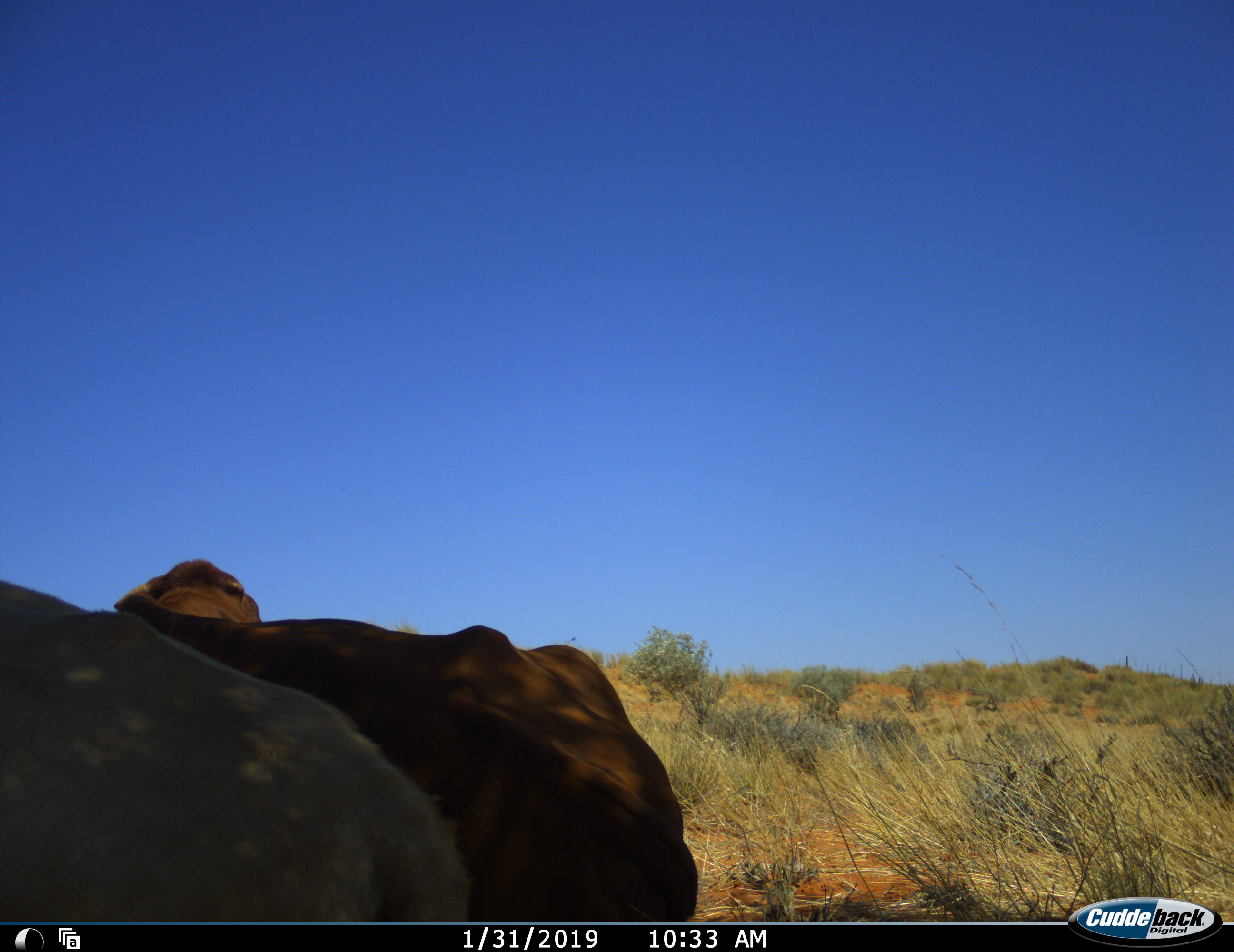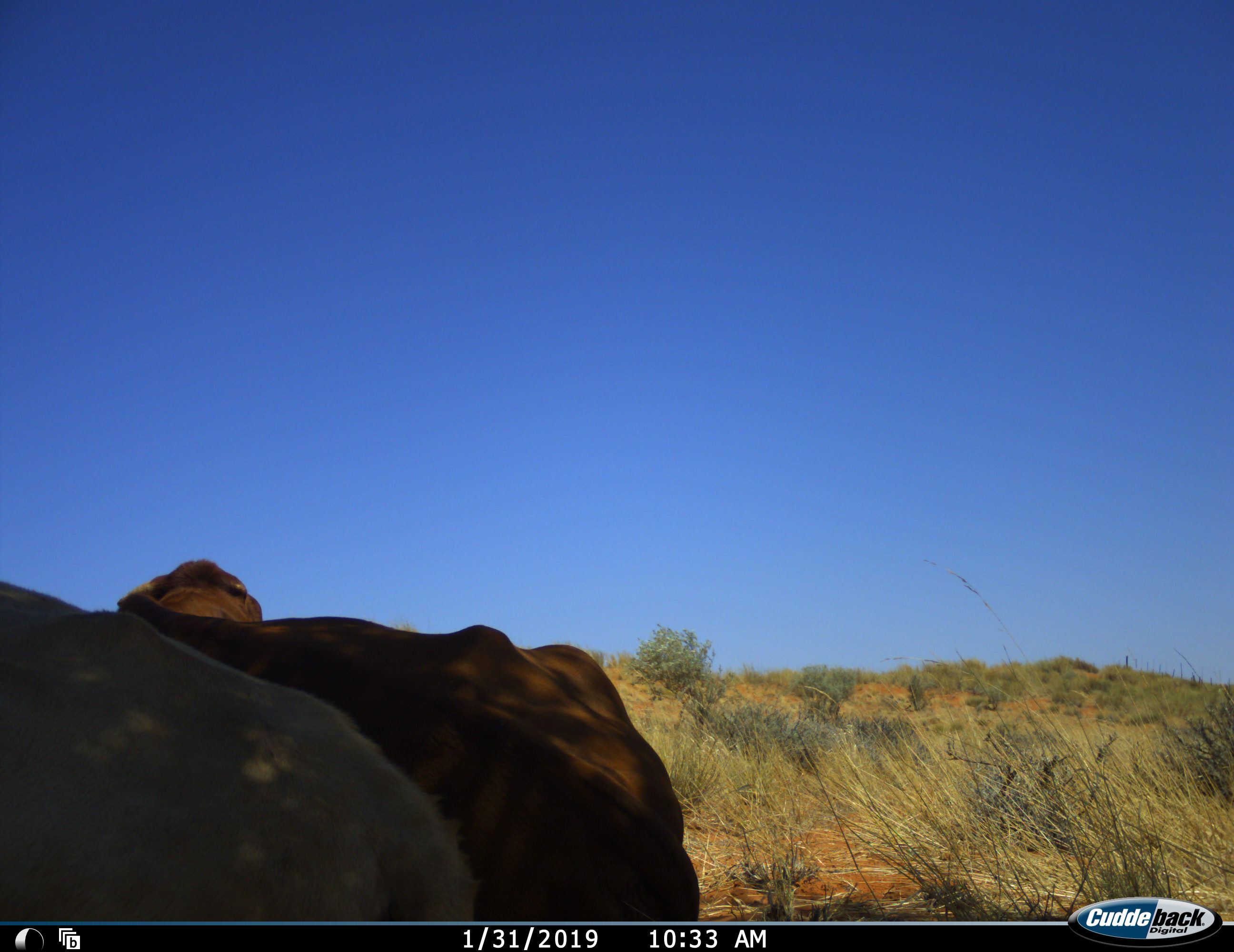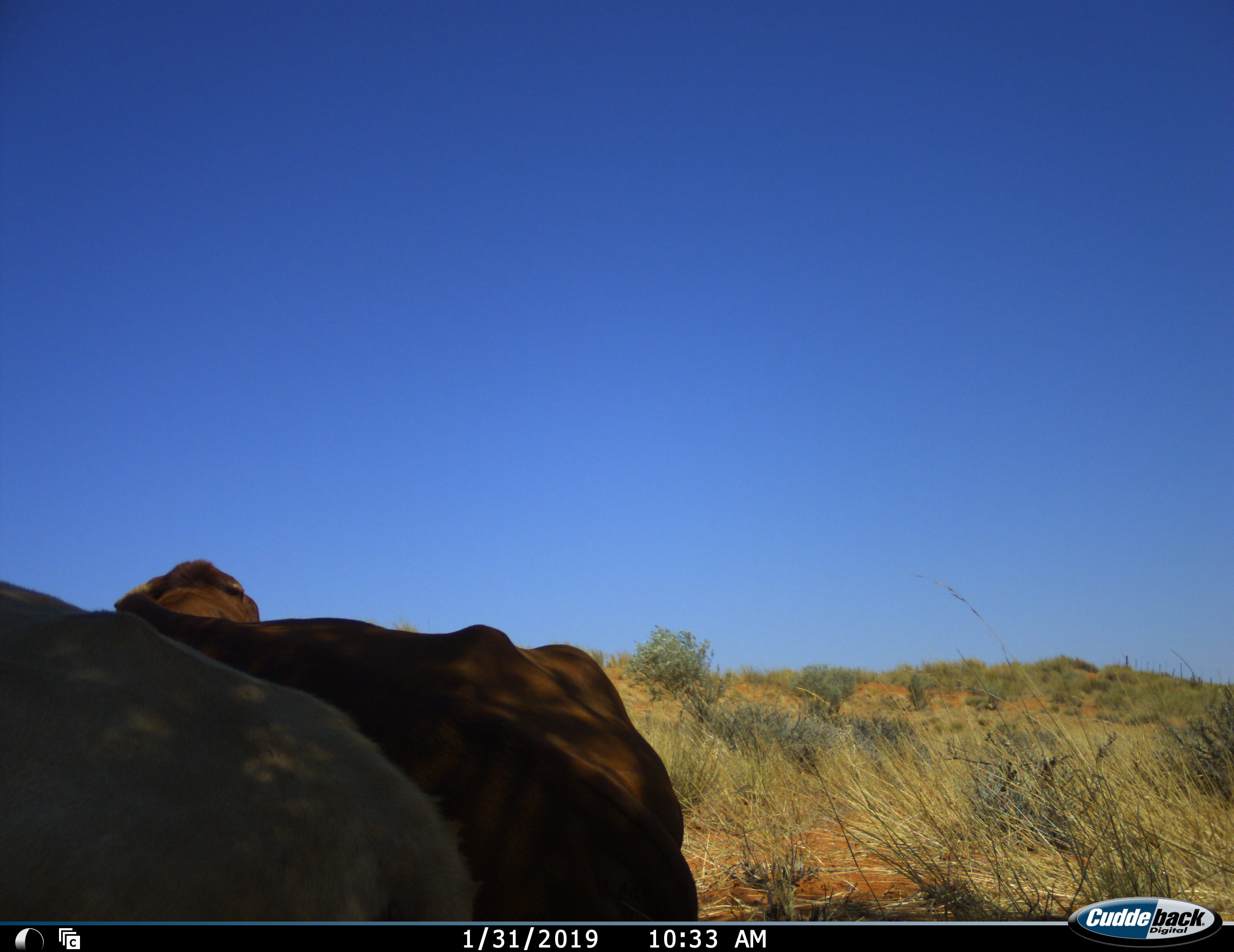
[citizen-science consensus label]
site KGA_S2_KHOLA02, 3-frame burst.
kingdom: Animalia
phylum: Chordata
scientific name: Vertebrata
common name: domestic animal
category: domesticanimal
Domesticanimal (domestic animal) (Vertebrata), count 2. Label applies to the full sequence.